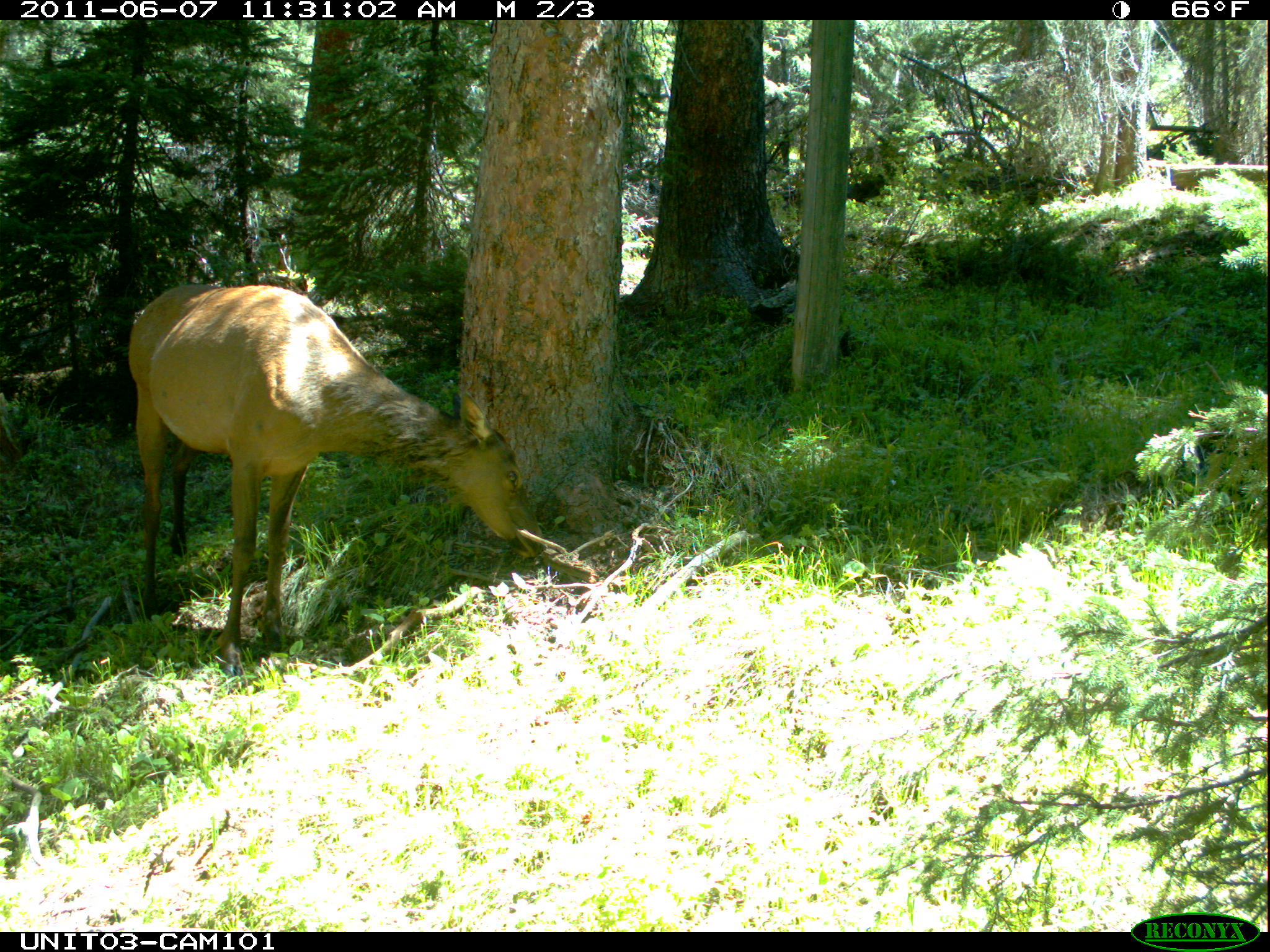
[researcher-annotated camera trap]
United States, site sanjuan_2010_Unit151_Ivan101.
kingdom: Animalia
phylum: Chordata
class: Mammalia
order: Artiodactyla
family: Cervidae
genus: Cervus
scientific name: Cervus elaphus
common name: red deer